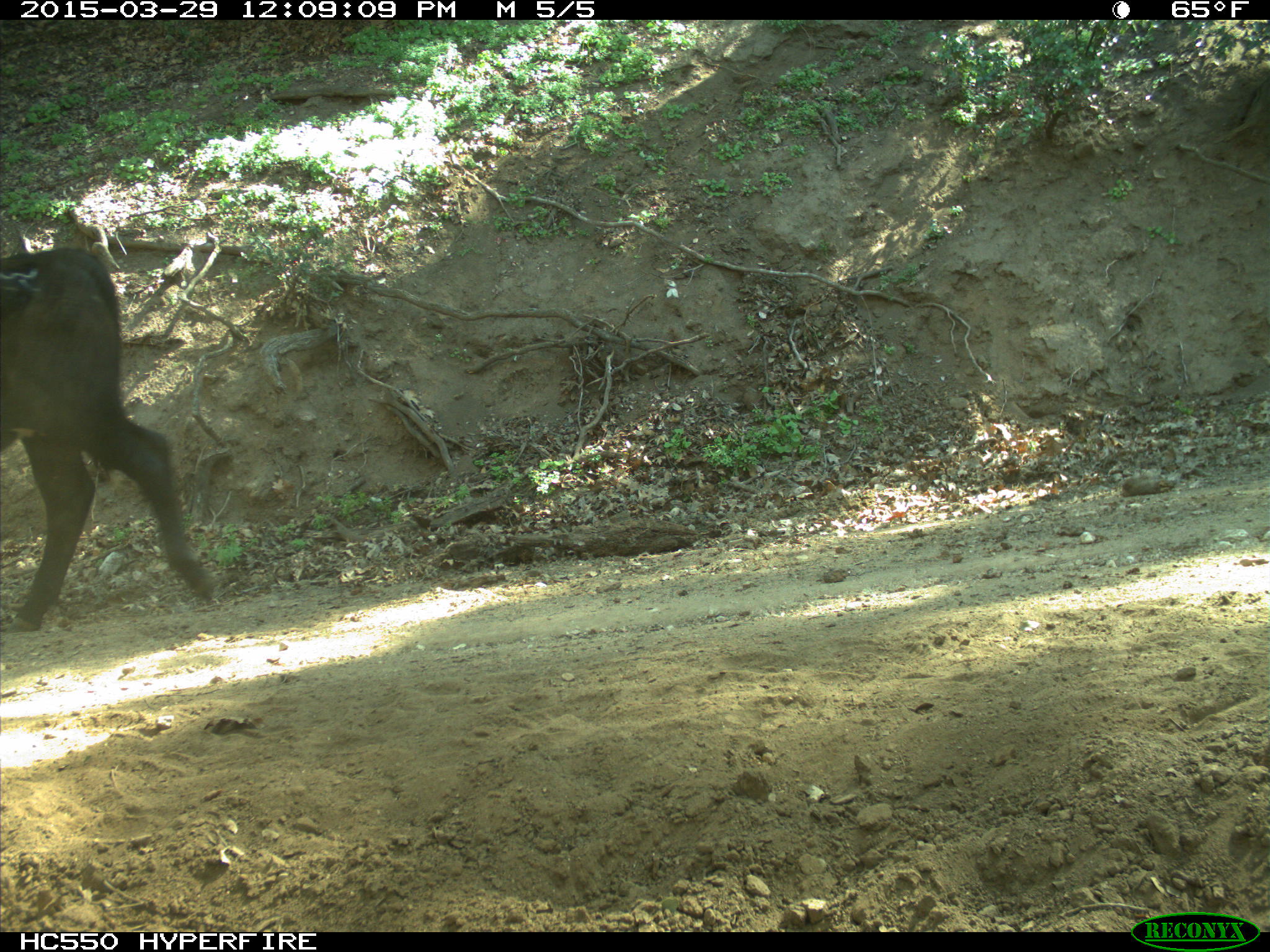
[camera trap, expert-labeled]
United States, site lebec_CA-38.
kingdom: Animalia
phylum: Chordata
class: Mammalia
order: Artiodactyla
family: Bovidae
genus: Bos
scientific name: Bos taurus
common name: domestic cow